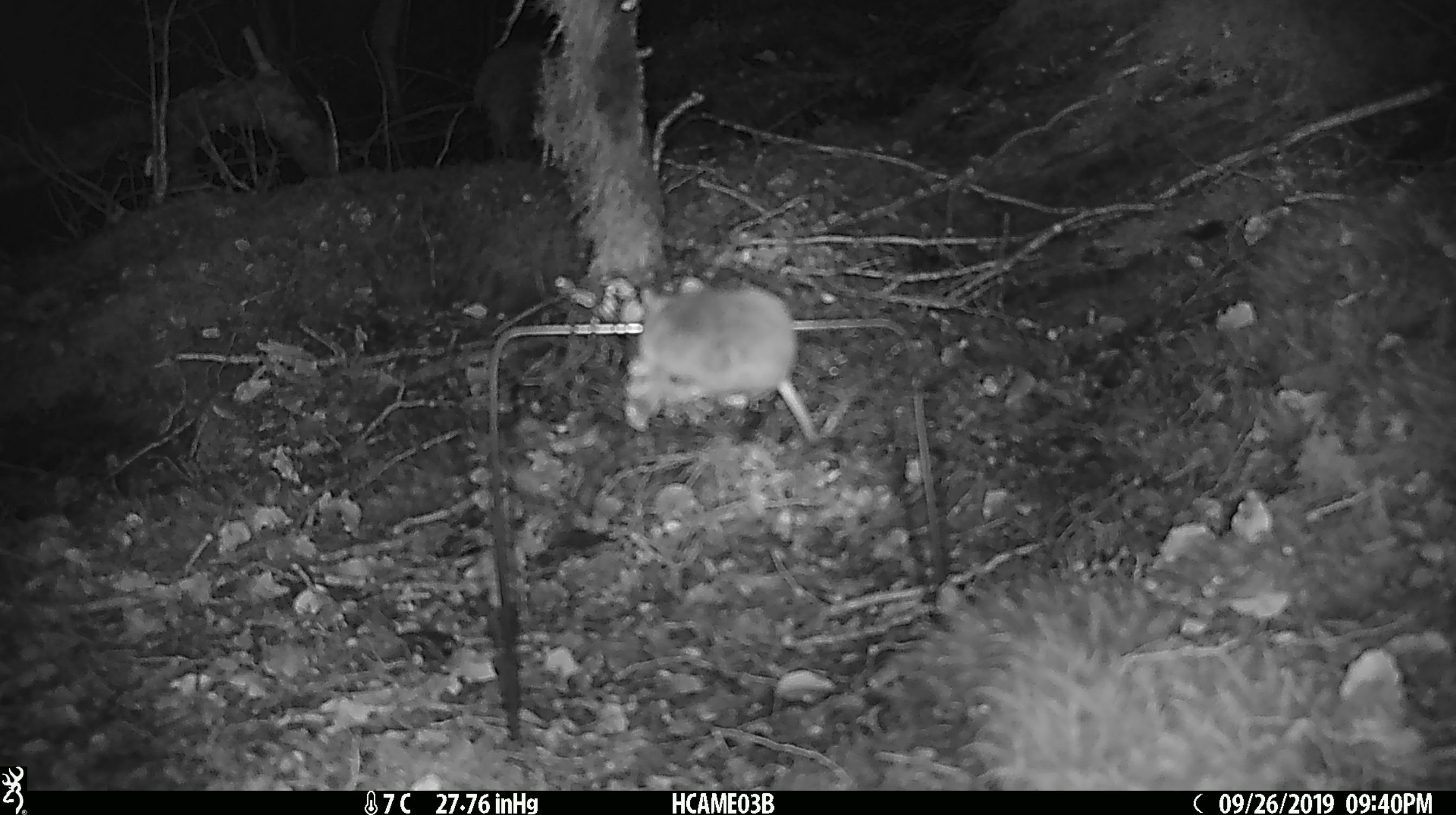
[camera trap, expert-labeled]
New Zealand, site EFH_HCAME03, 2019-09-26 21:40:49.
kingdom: Animalia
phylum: Chordata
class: Mammalia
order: Rodentia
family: Muridae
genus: Mus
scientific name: Mus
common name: mouse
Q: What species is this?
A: Mouse (Mus).